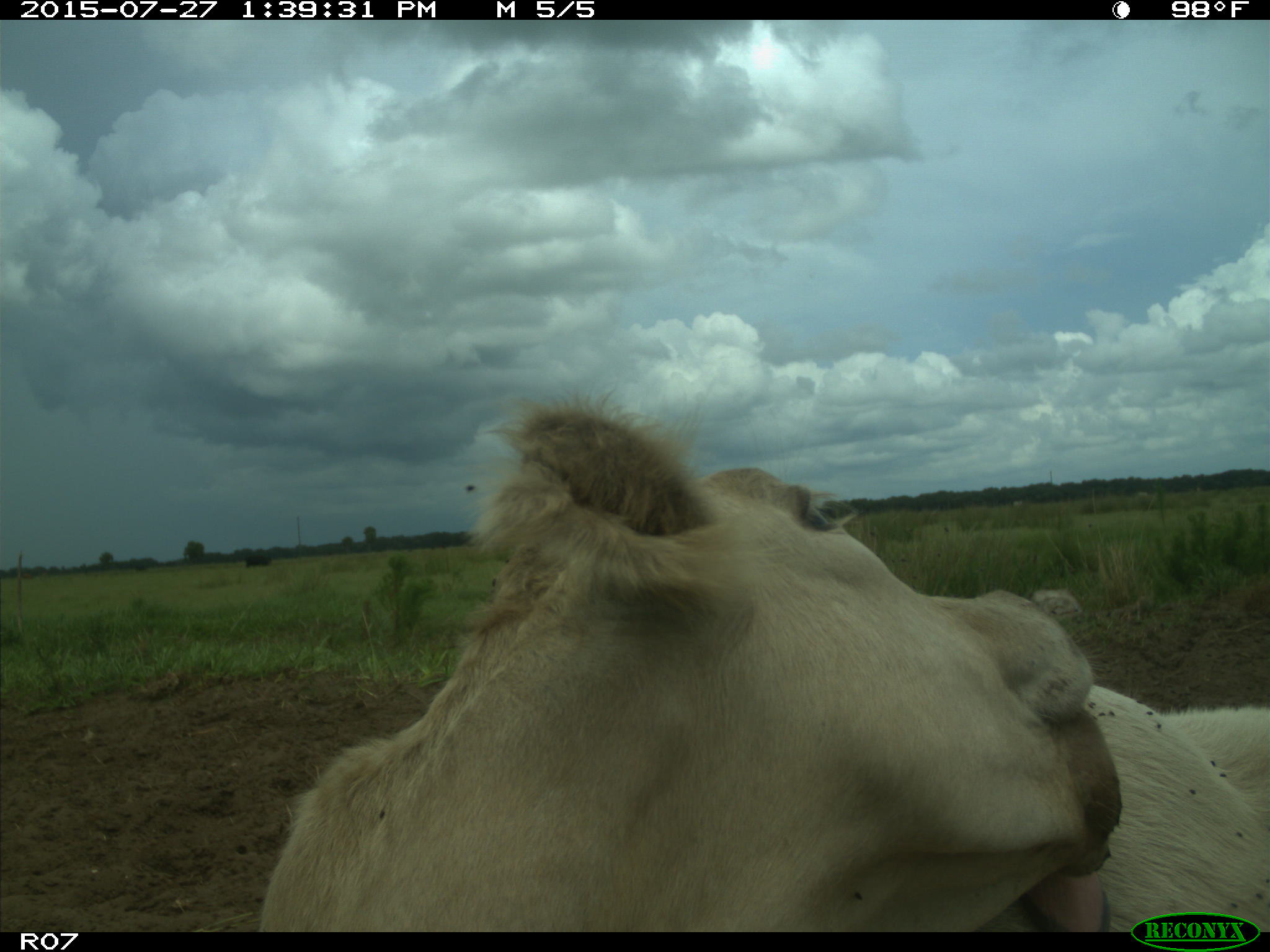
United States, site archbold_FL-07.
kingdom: Animalia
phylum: Chordata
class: Mammalia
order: Artiodactyla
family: Bovidae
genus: Bos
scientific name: Bos taurus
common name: domestic cow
Bos taurus (domestic cow).